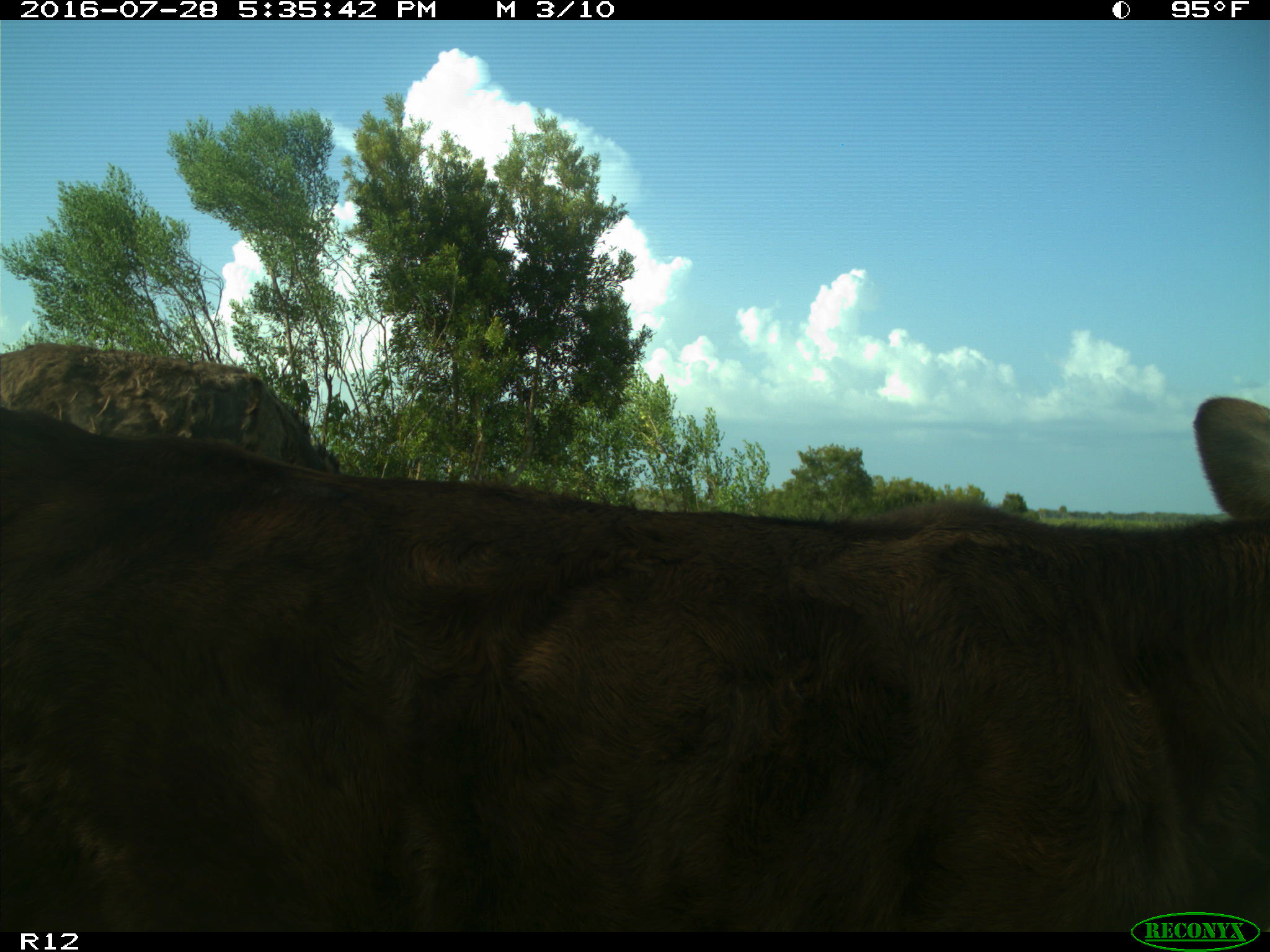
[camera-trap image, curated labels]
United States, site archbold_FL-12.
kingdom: Animalia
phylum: Chordata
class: Mammalia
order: Artiodactyla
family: Bovidae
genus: Bos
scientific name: Bos taurus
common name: domestic cow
Bos taurus (domestic cow).